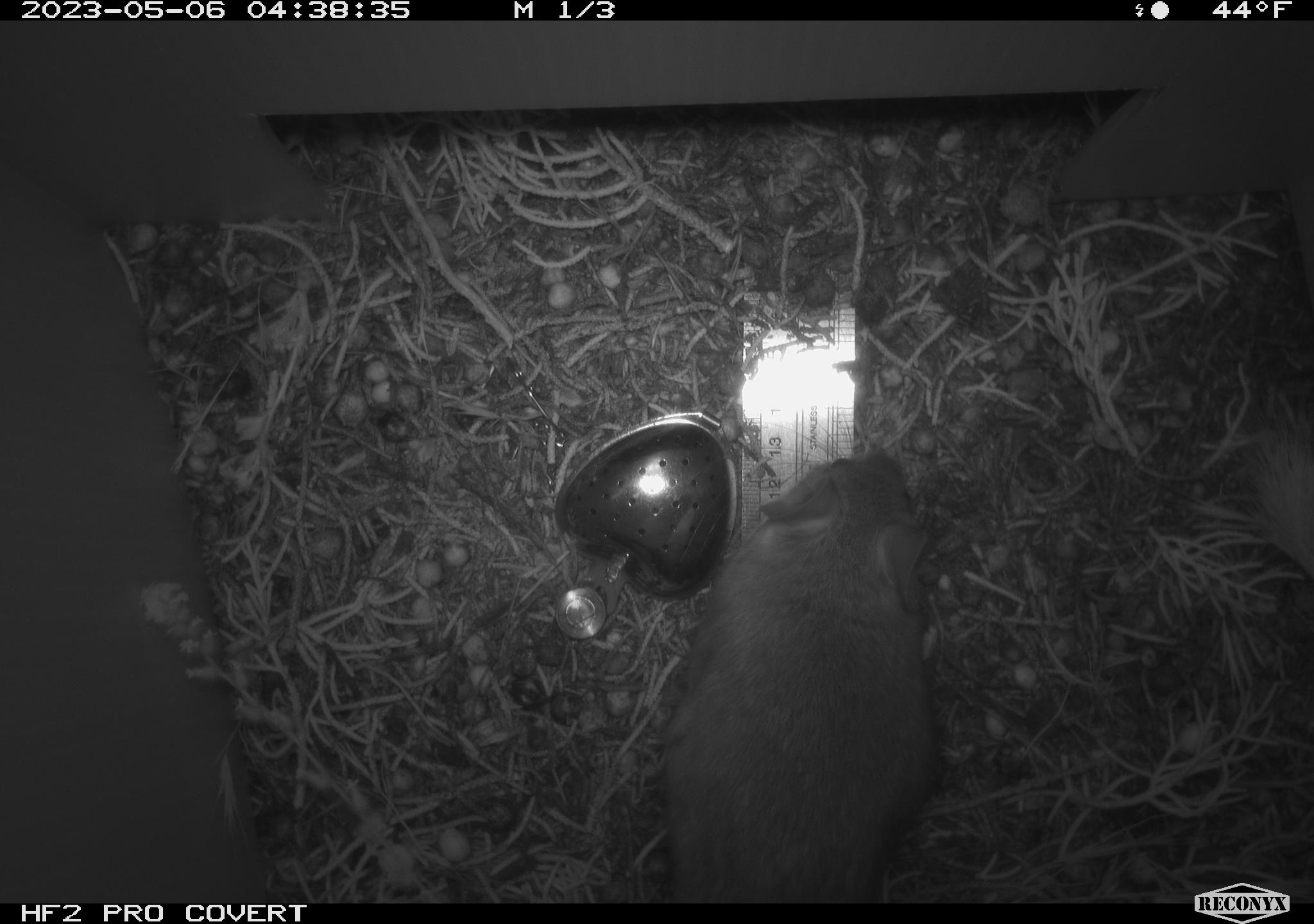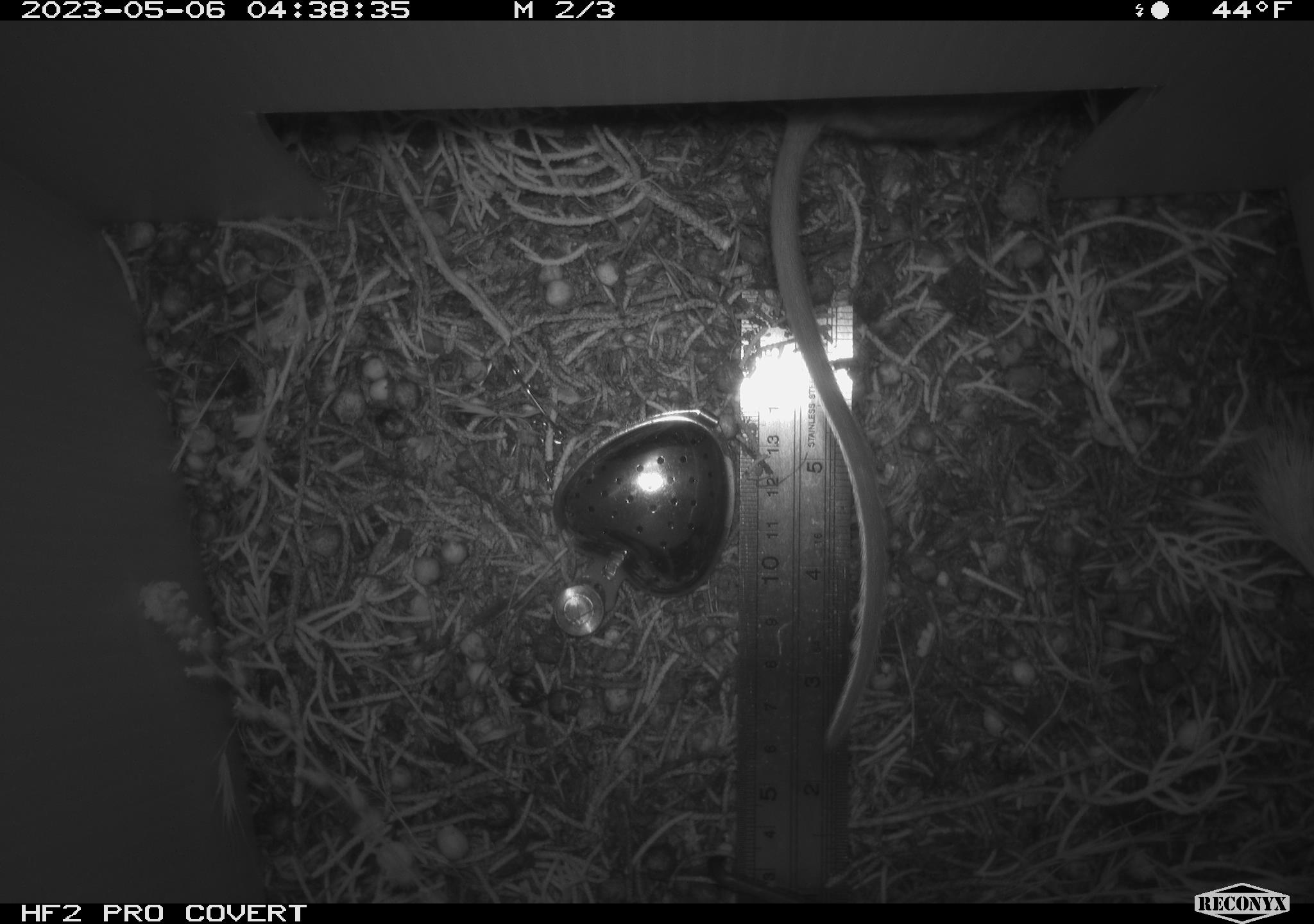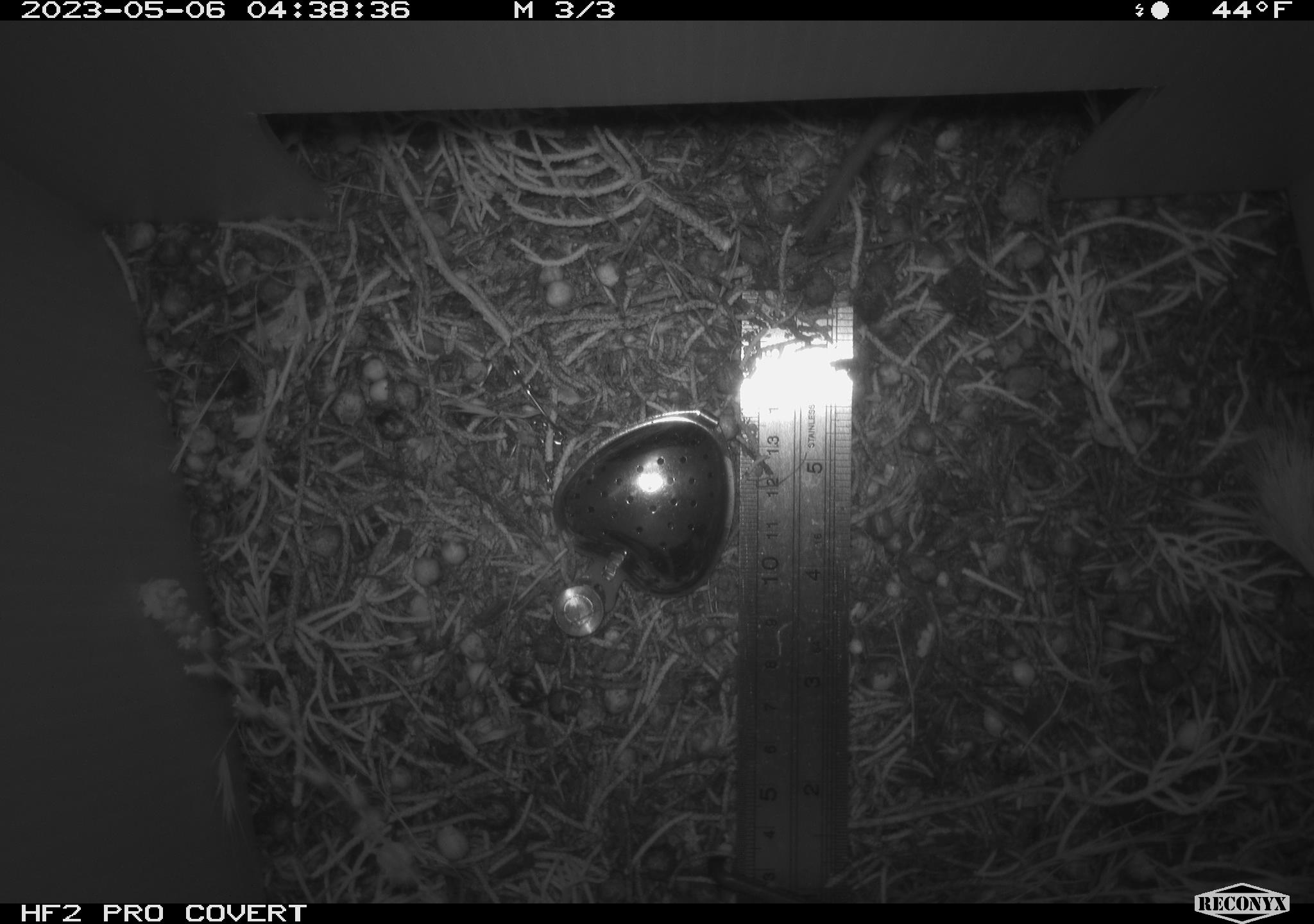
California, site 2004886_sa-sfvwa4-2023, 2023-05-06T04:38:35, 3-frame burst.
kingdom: Animalia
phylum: Chordata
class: Mammalia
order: Rodentia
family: Cricetidae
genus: Neotoma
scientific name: Neotoma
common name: pack rat or woodrat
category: neotoma species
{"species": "neotoma species (pack rat or woodrat) (Neotoma)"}